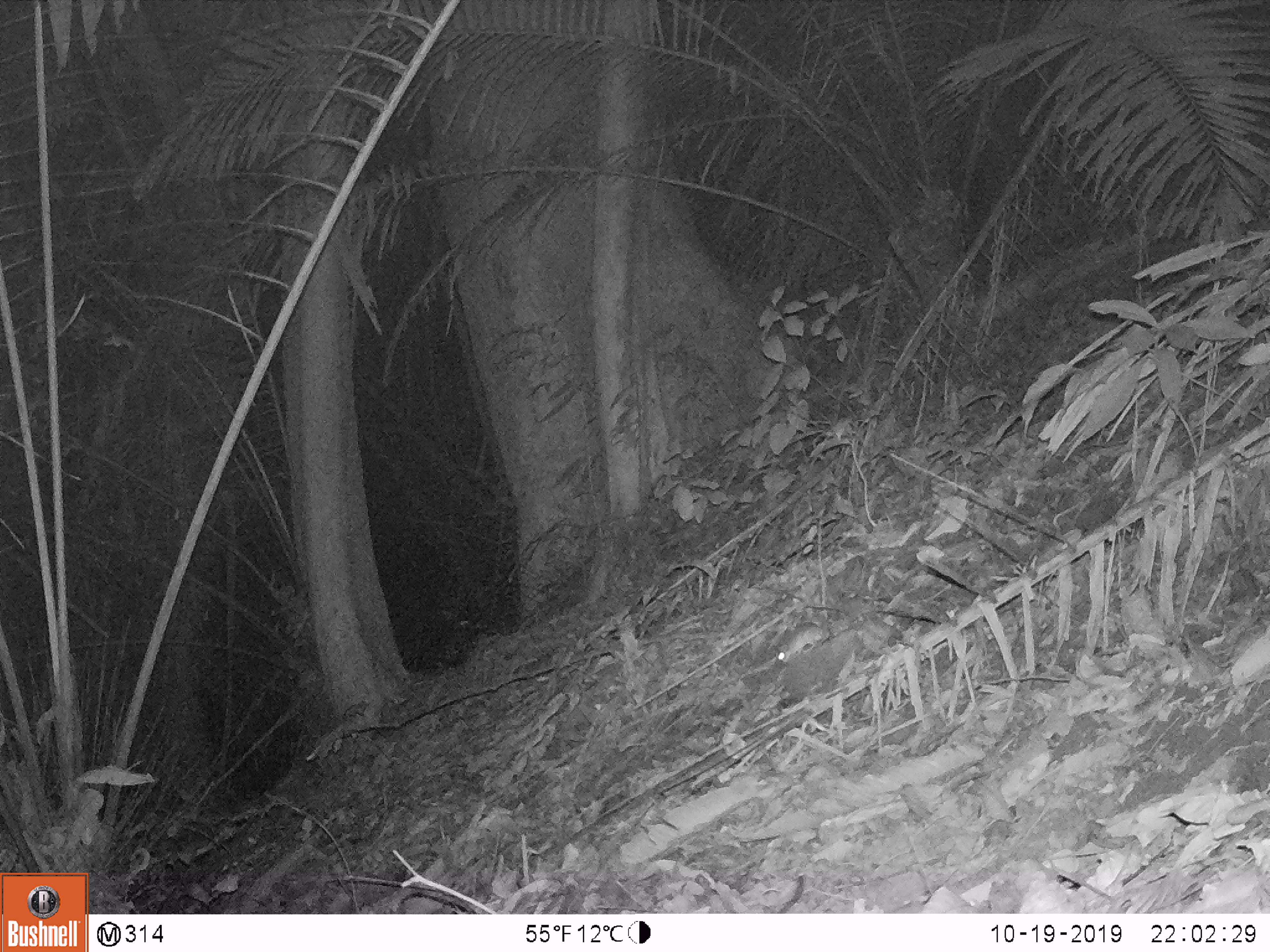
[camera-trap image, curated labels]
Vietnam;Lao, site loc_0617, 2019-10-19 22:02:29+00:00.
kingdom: Animalia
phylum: Chordata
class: Mammalia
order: Rodentia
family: Muridae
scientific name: Muridae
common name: old-world mice and rats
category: unidentified murid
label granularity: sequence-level